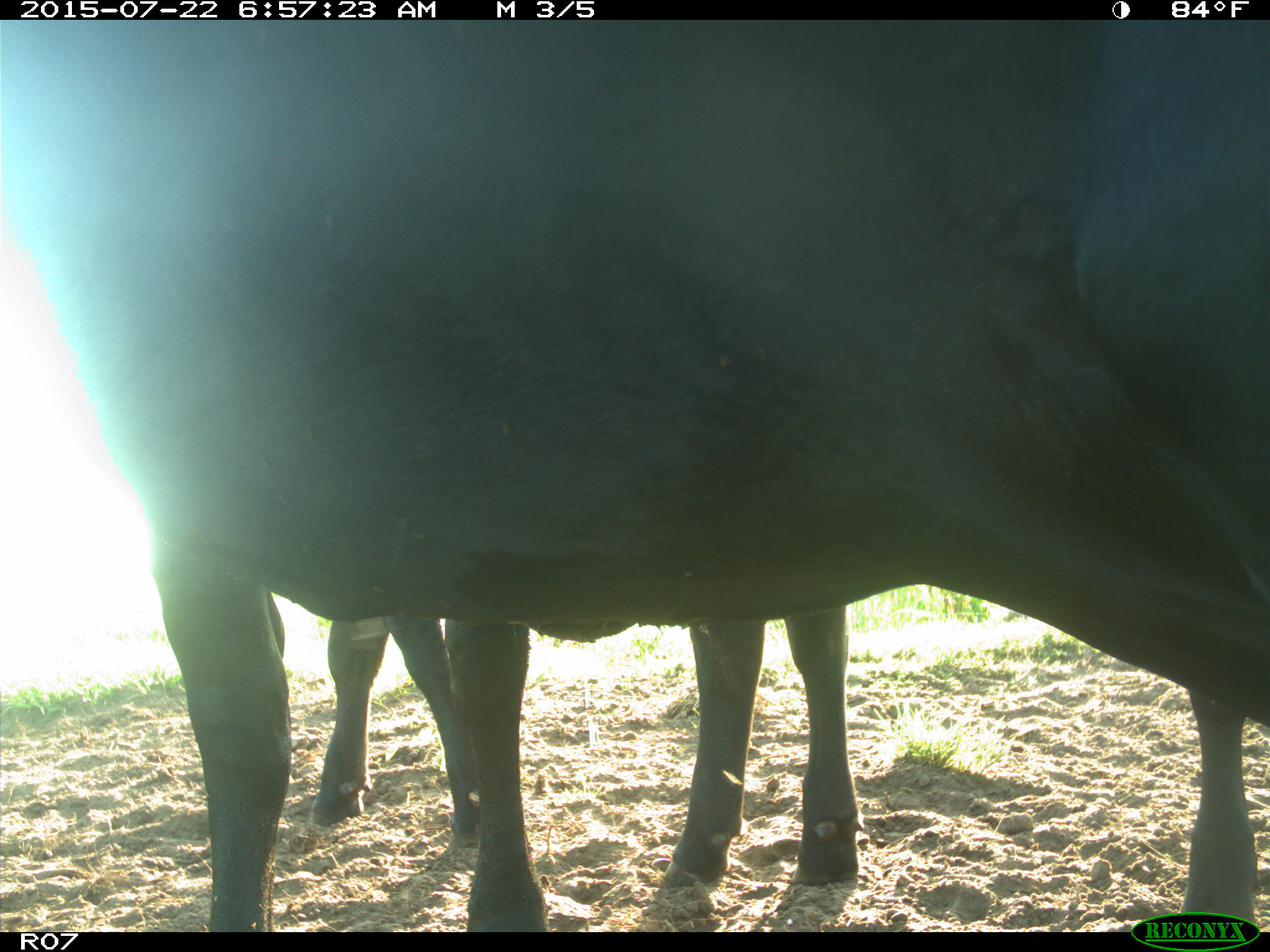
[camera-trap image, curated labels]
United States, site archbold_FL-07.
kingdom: Animalia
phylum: Chordata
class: Mammalia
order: Artiodactyla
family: Bovidae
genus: Bos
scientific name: Bos taurus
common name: domestic cow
Bos taurus (domestic cow).